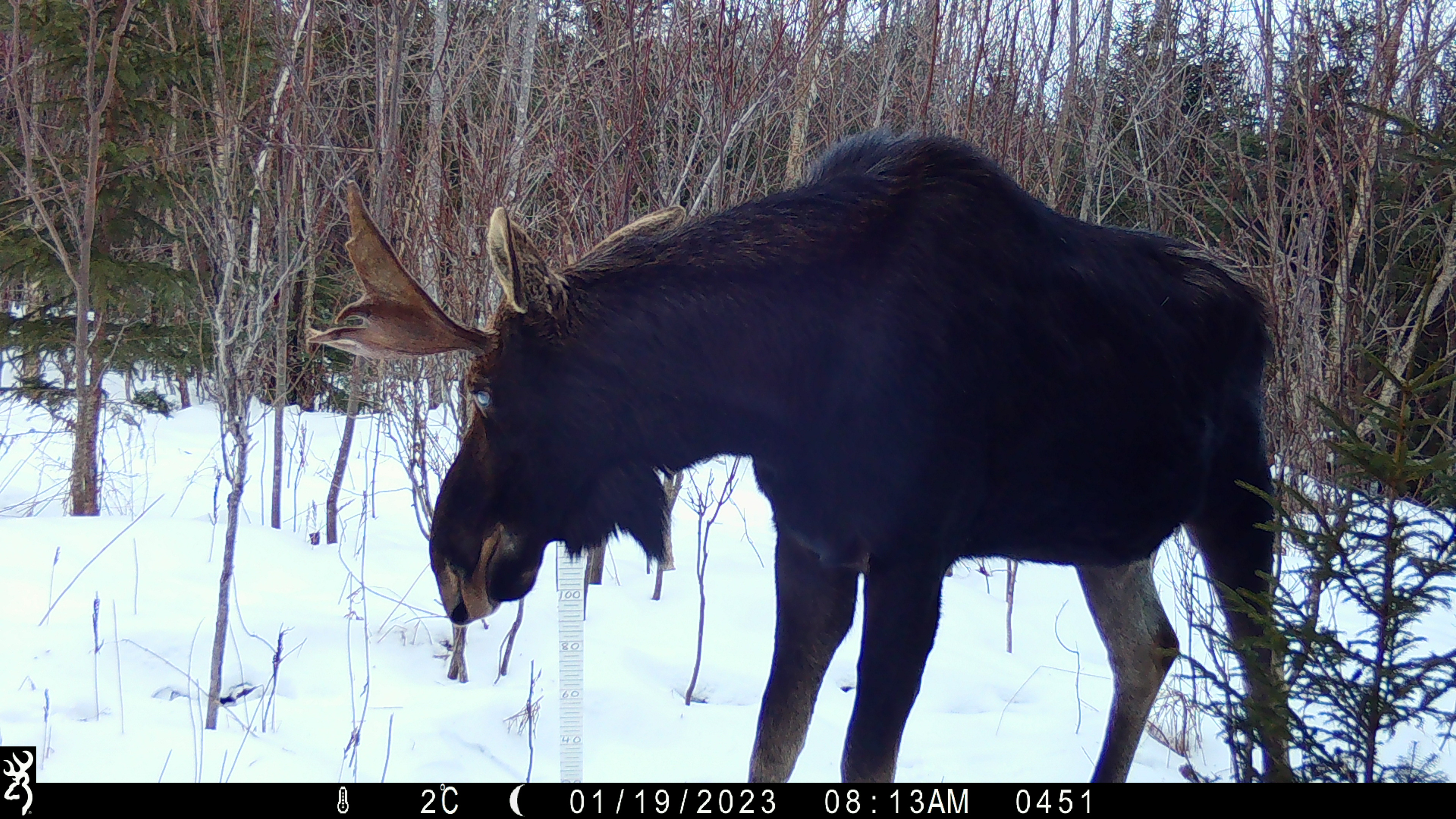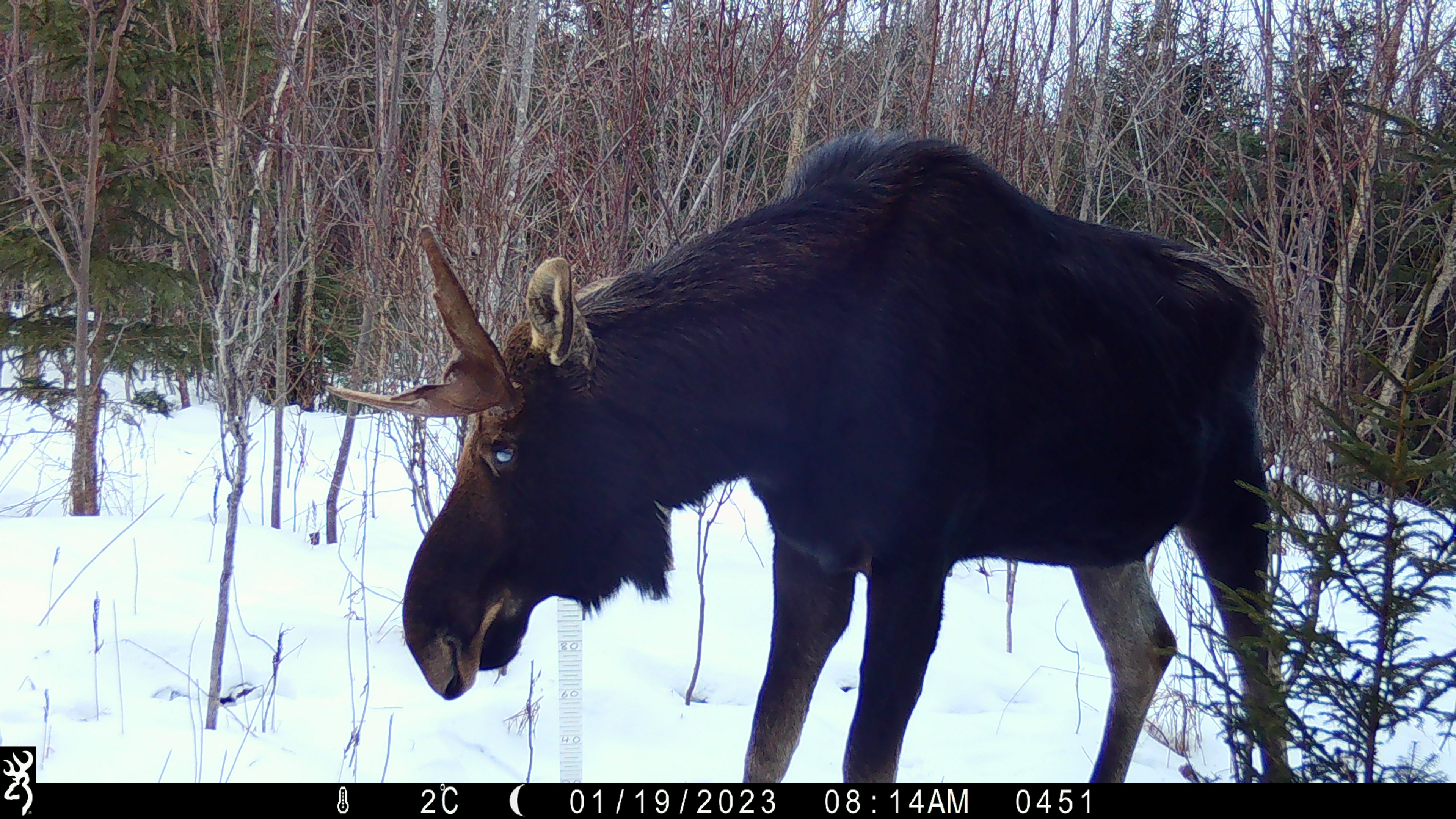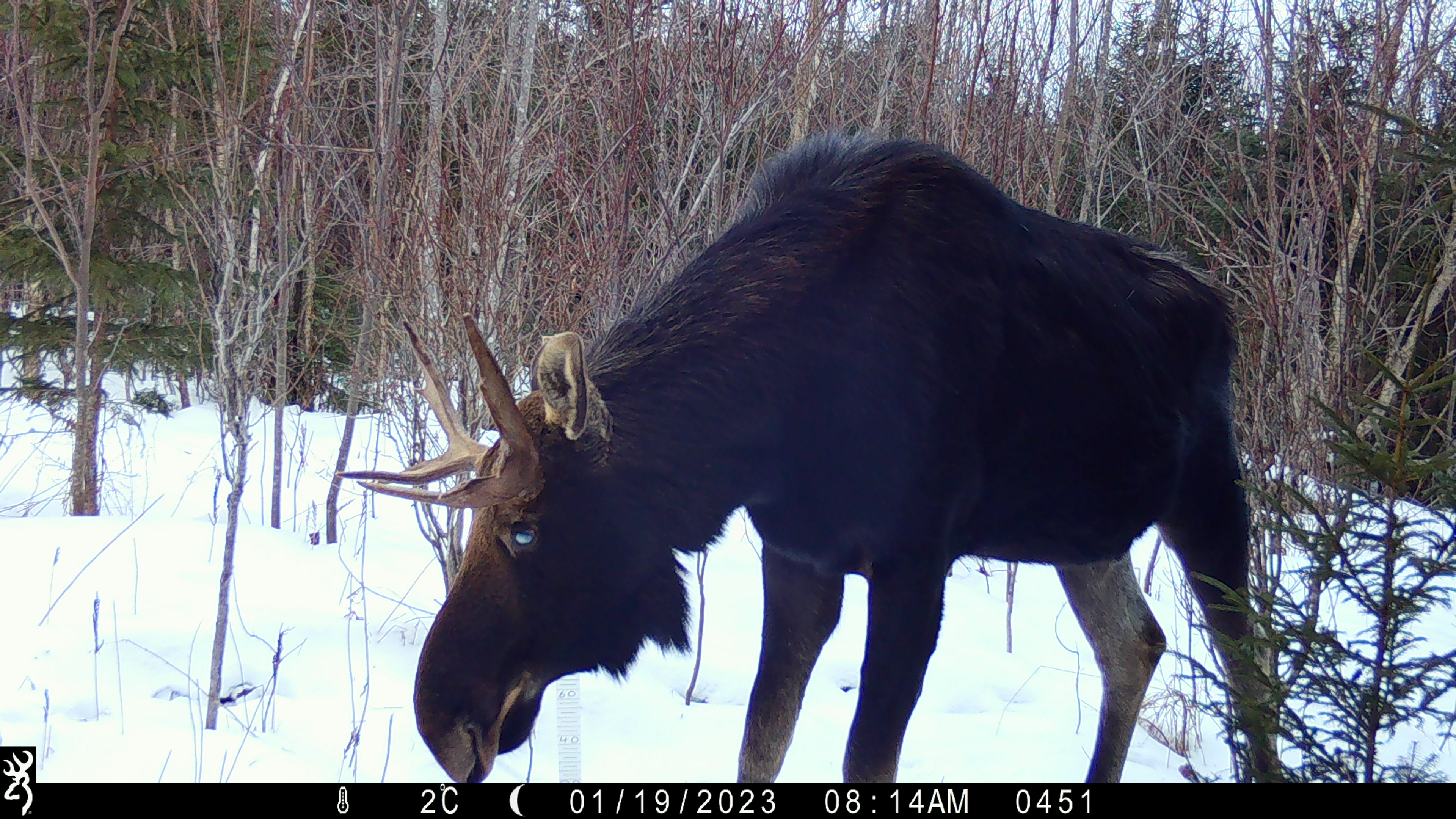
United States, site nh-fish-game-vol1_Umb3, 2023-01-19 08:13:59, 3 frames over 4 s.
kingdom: Animalia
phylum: Chordata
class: Mammalia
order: Artiodactyla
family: Cervidae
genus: Alces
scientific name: Alces alces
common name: moose